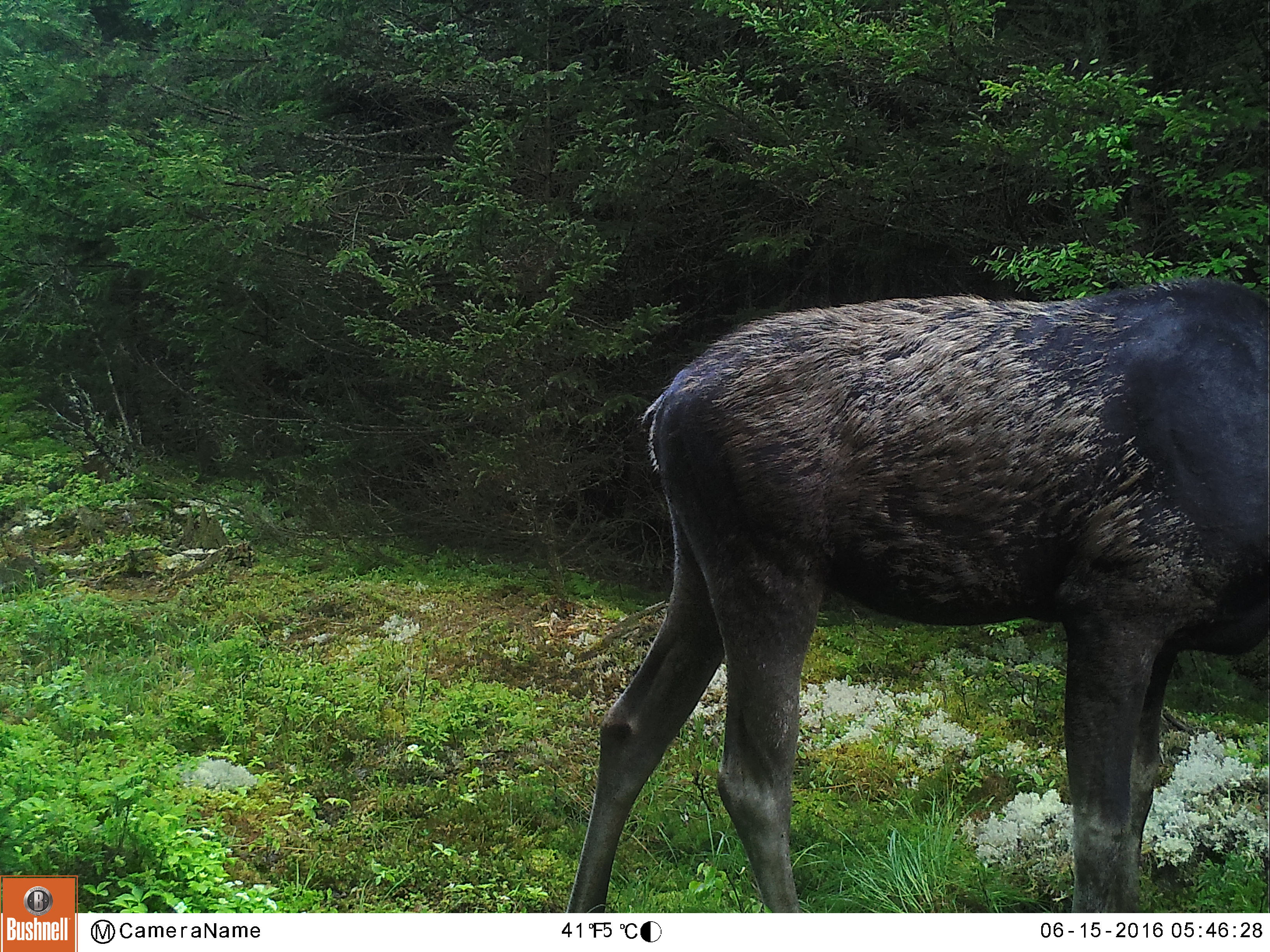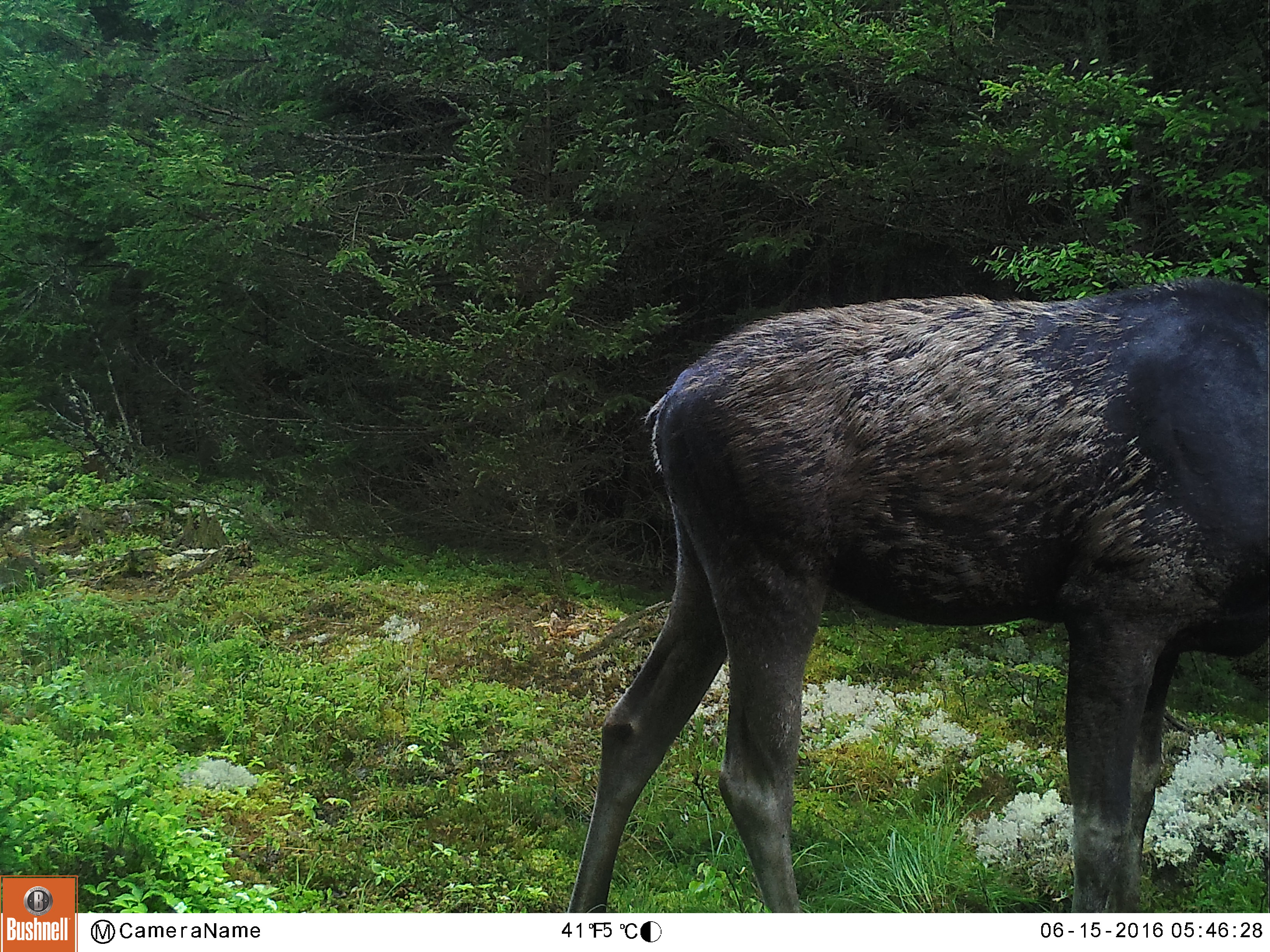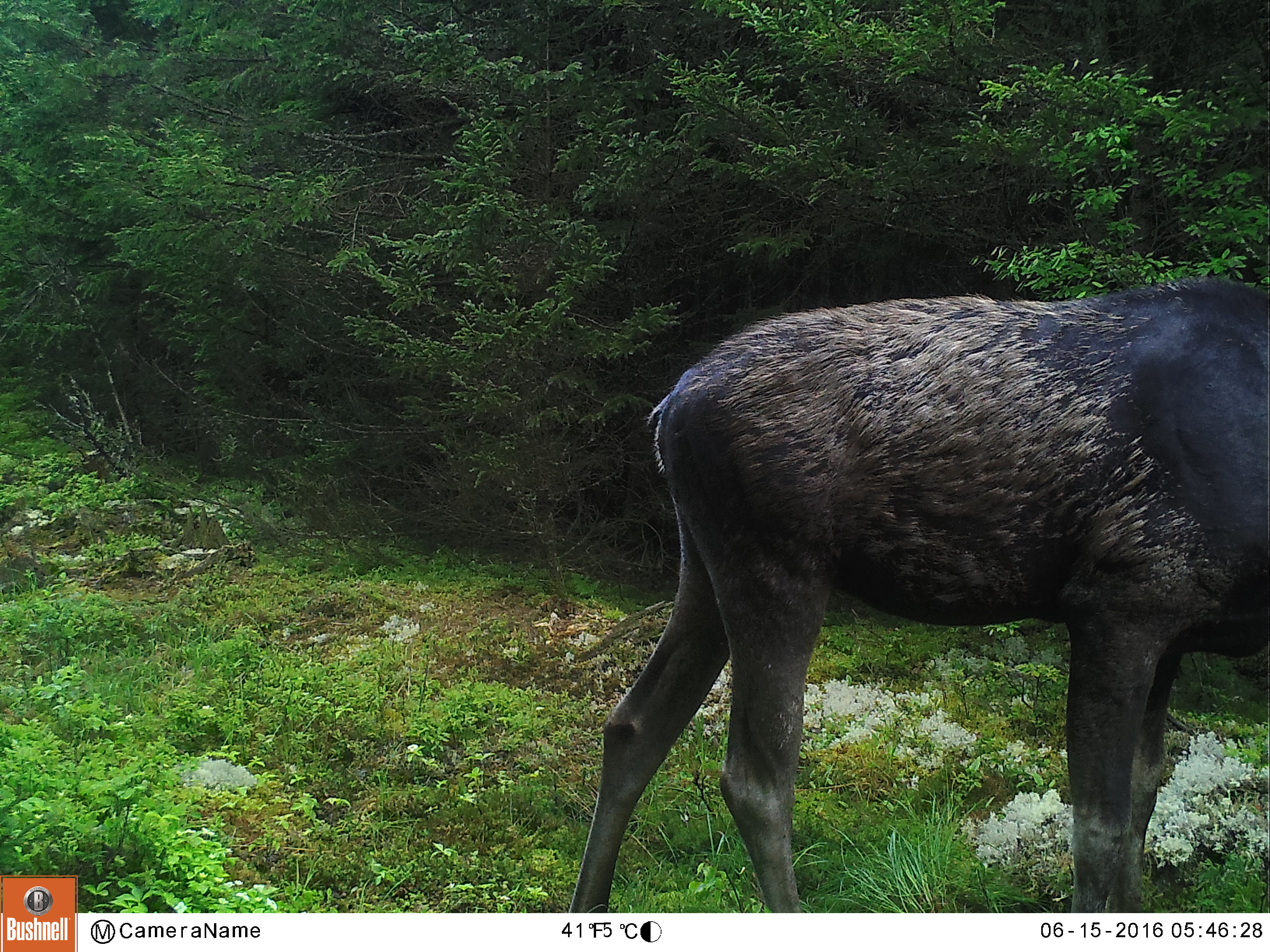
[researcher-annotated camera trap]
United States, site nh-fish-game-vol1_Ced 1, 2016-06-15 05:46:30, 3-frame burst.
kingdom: Animalia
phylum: Chordata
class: Mammalia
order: Artiodactyla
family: Cervidae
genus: Alces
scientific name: Alces alces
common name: moose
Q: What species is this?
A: Moose (Alces alces).